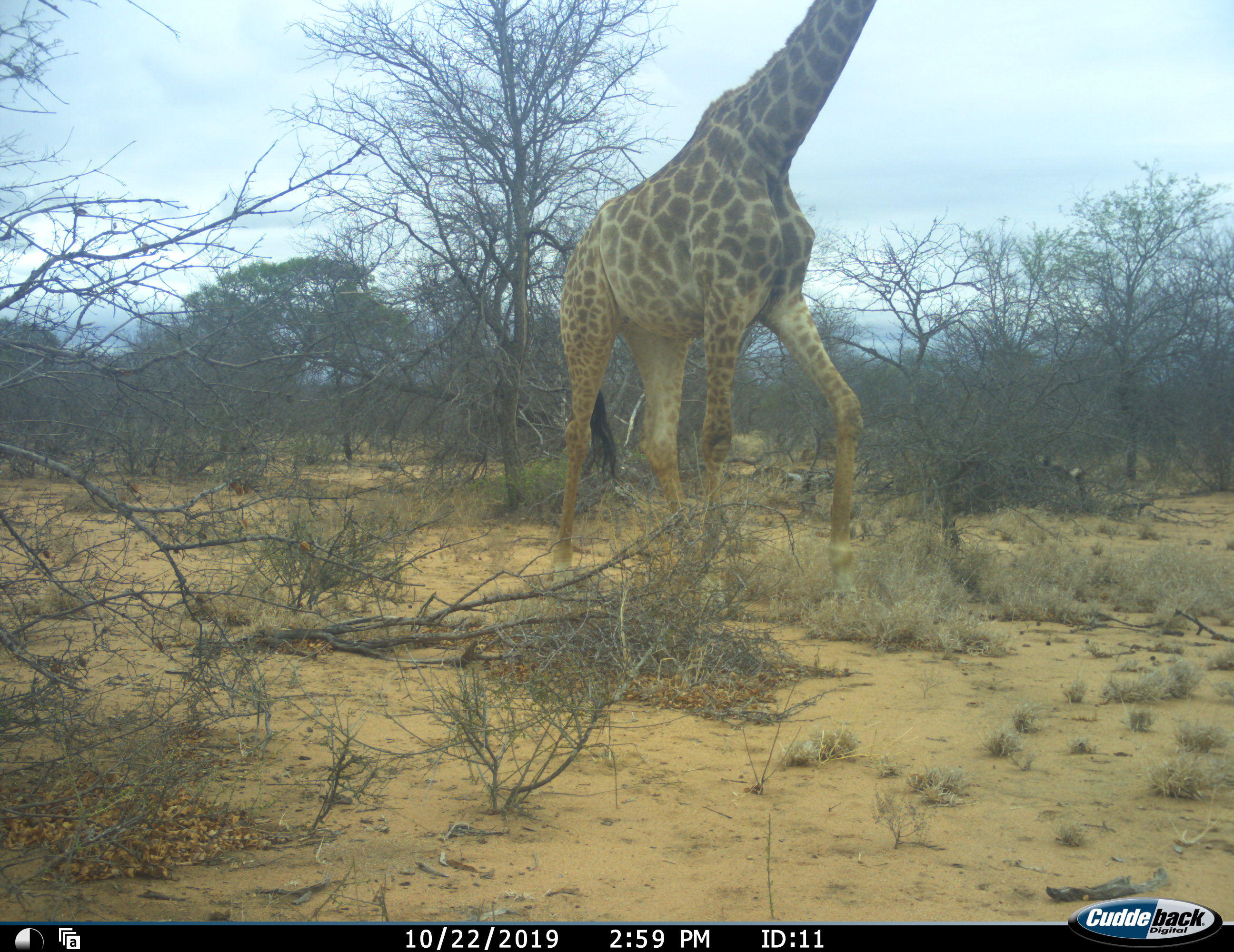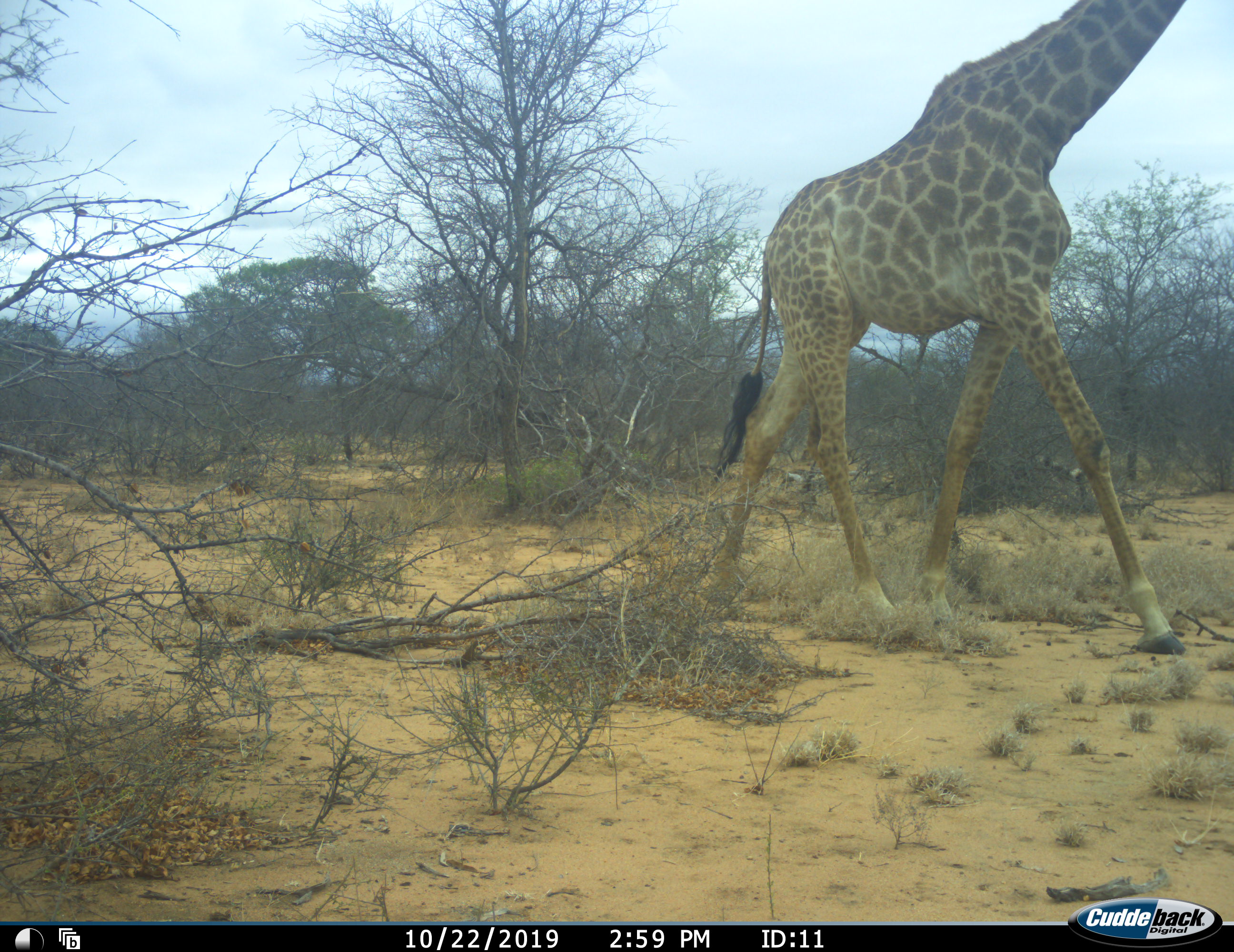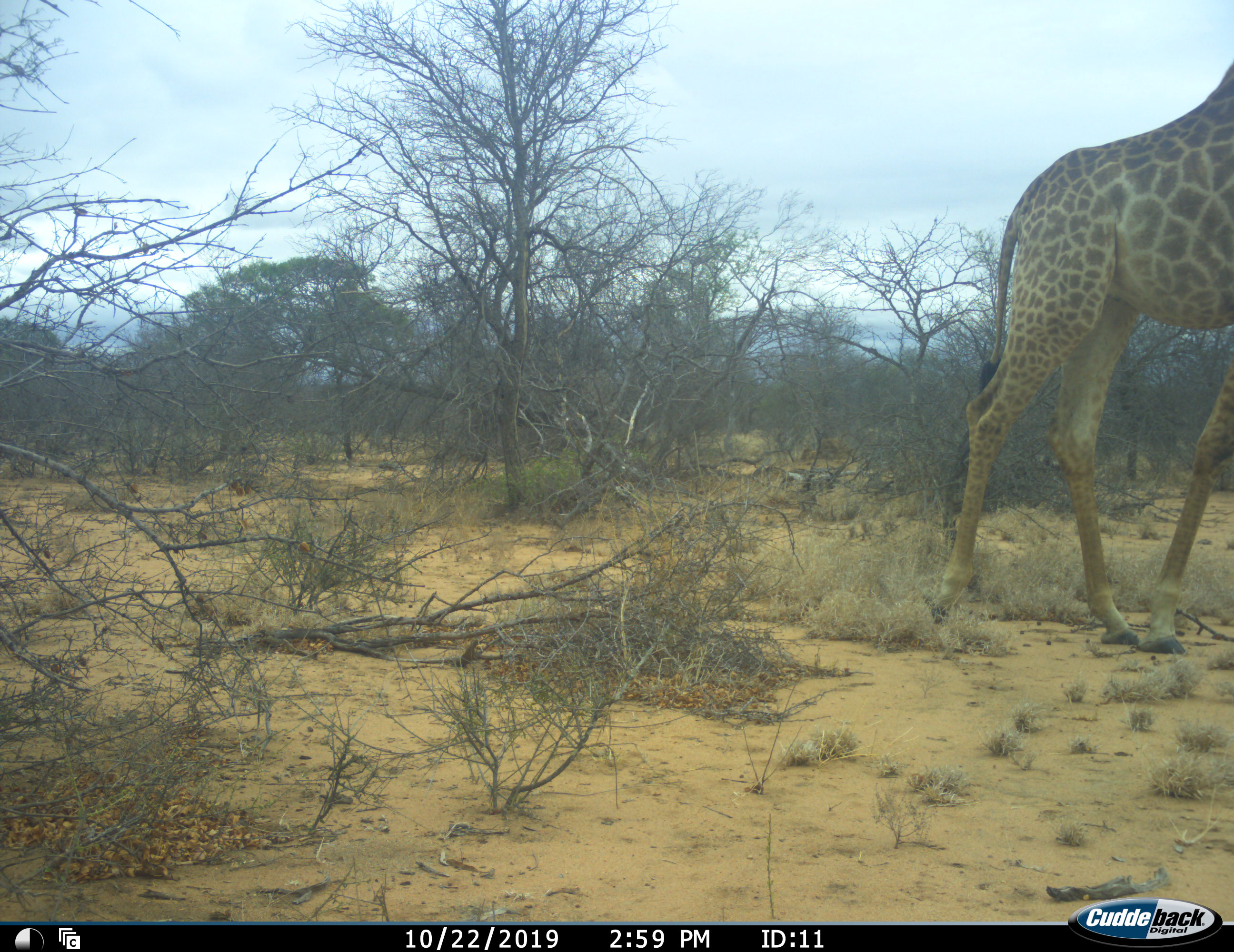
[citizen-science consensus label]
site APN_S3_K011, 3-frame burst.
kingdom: Animalia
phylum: Chordata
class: Mammalia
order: Artiodactyla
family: Giraffidae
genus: Giraffa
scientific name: Giraffa camelopardalis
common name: giraffe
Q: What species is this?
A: Giraffe (Giraffa camelopardalis).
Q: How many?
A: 1.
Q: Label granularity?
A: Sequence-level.